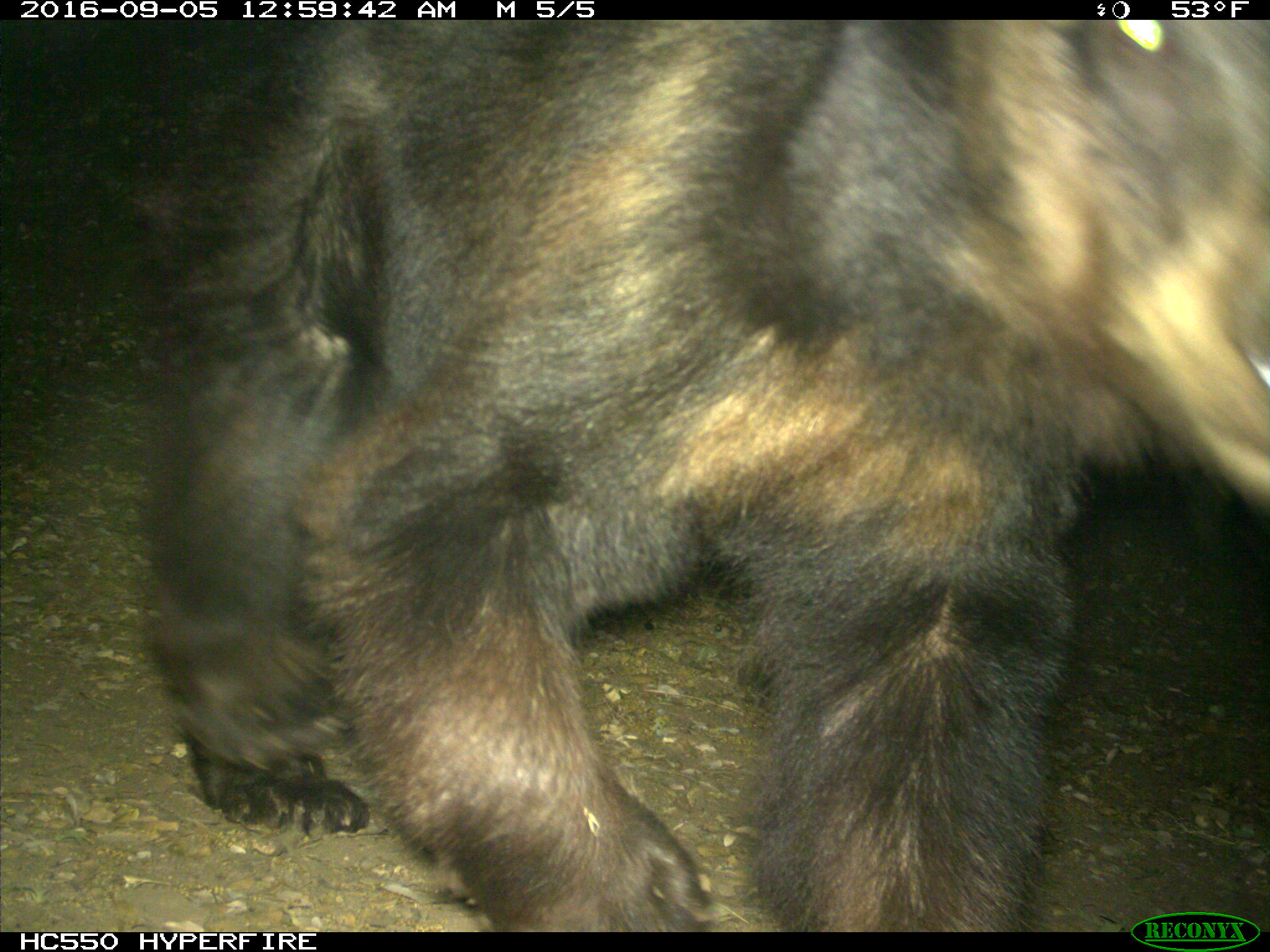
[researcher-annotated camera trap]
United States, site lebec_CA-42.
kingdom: Animalia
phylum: Chordata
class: Mammalia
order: Carnivora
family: Ursidae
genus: Ursus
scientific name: Ursus americanus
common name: american black bear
Ursus americanus (american black bear).